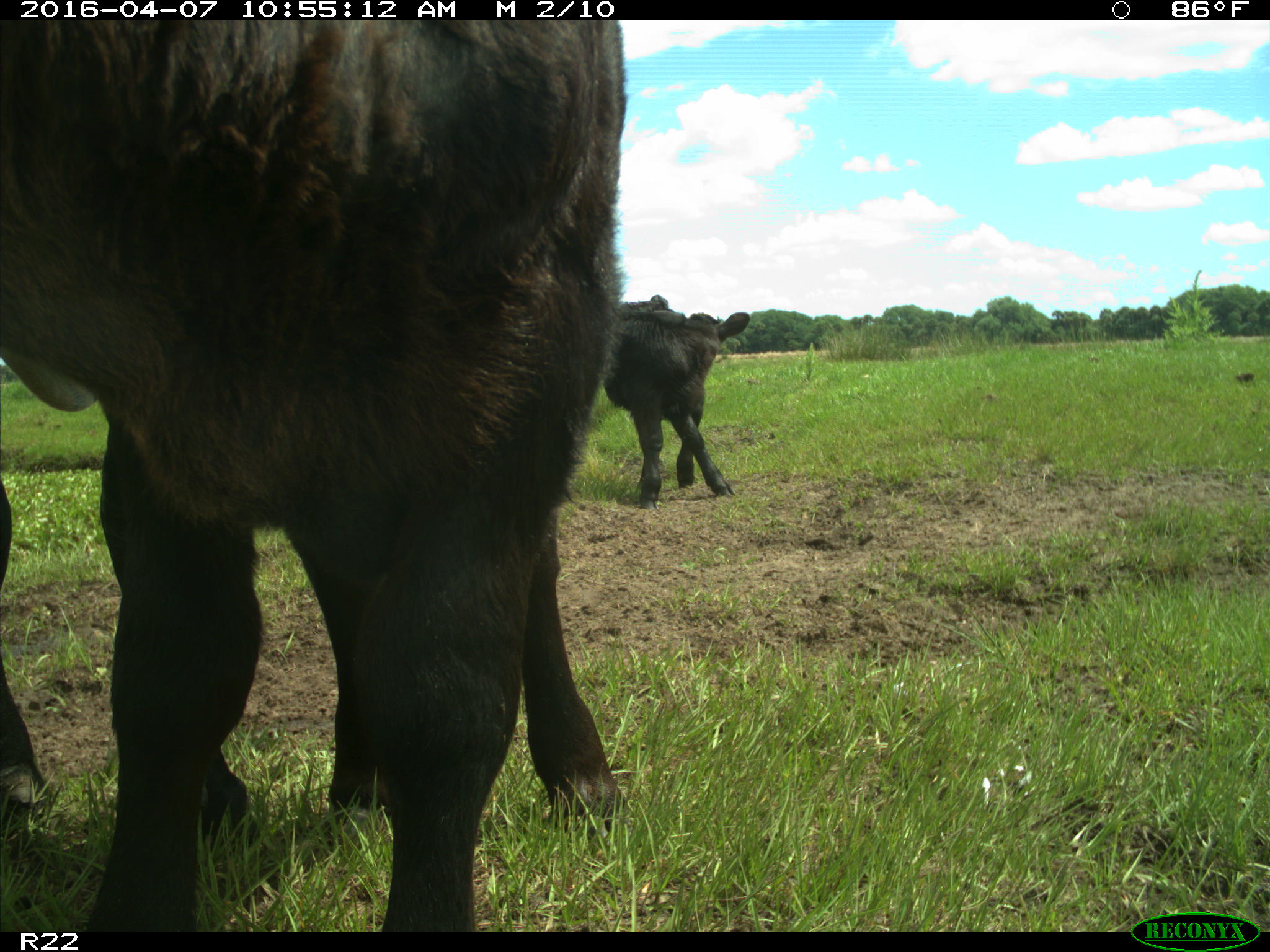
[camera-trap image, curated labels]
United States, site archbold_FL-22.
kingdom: Animalia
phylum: Chordata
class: Mammalia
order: Artiodactyla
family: Bovidae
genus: Bos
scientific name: Bos taurus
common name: domestic cow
Bos taurus (domestic cow).